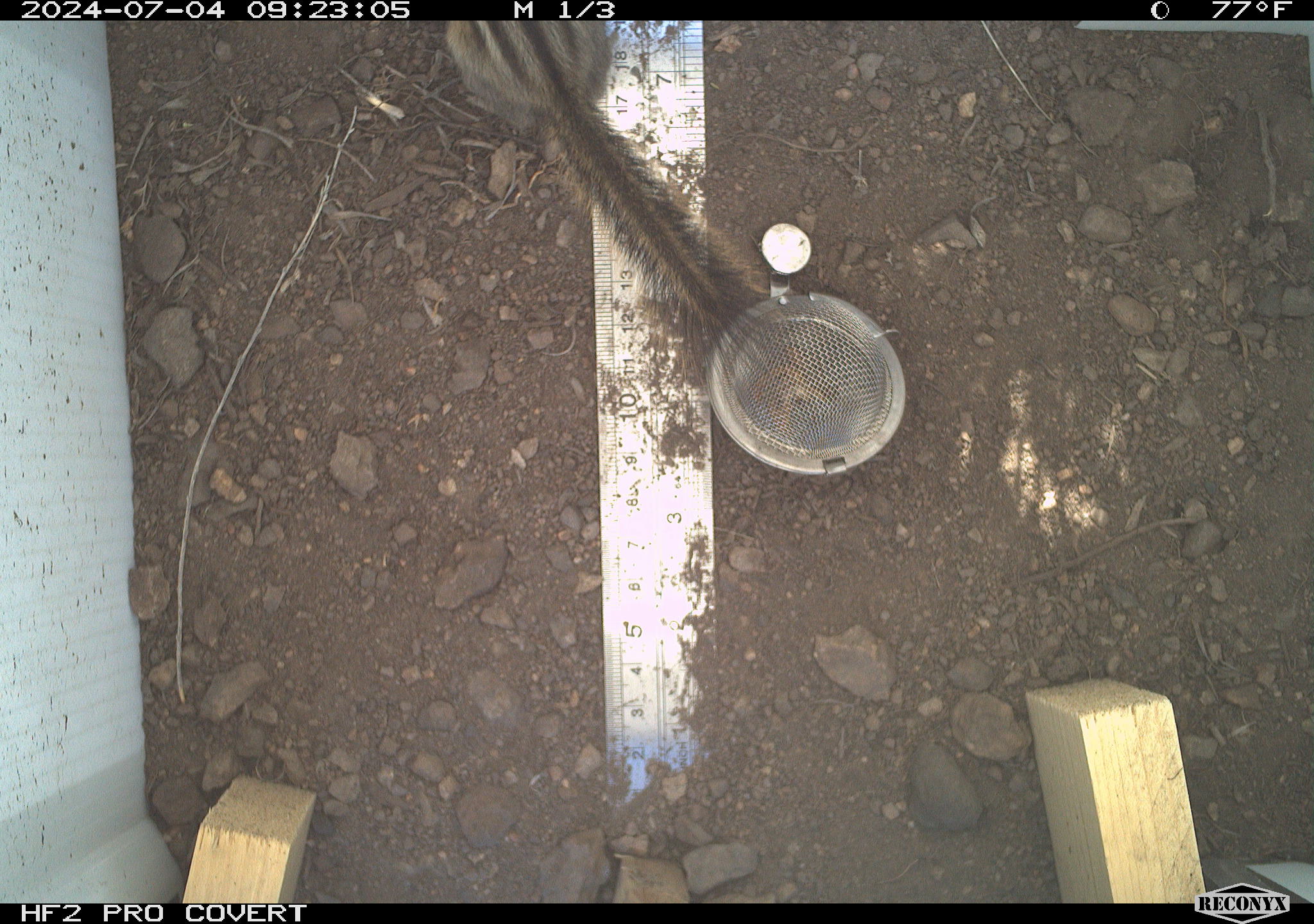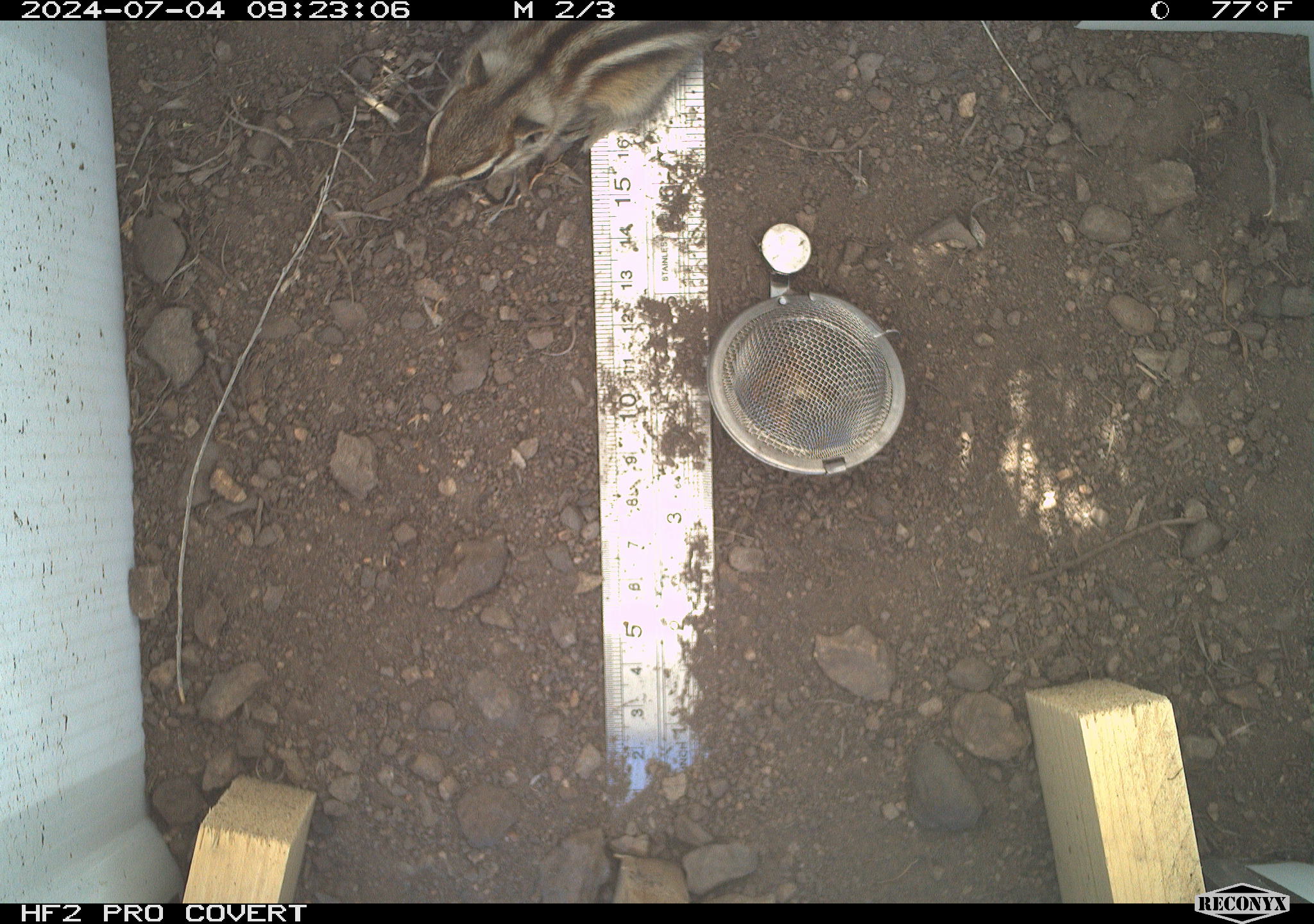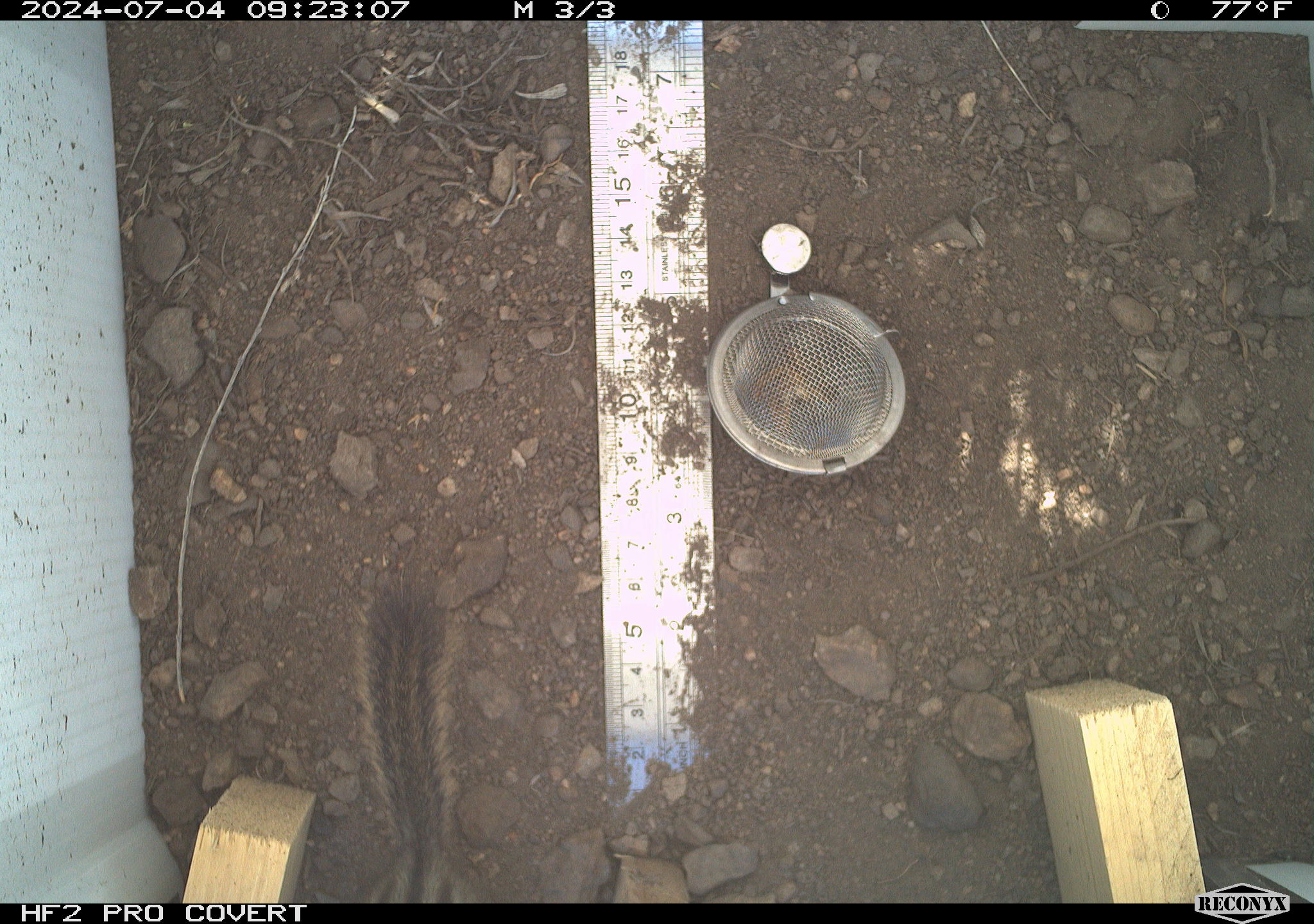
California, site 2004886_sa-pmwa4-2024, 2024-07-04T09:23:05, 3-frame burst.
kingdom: Animalia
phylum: Chordata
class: Mammalia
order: Rodentia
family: Sciuridae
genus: Neotamias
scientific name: Neotamias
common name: western chipmunks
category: neotamias species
Neotamias species (western chipmunks) (Neotamias).